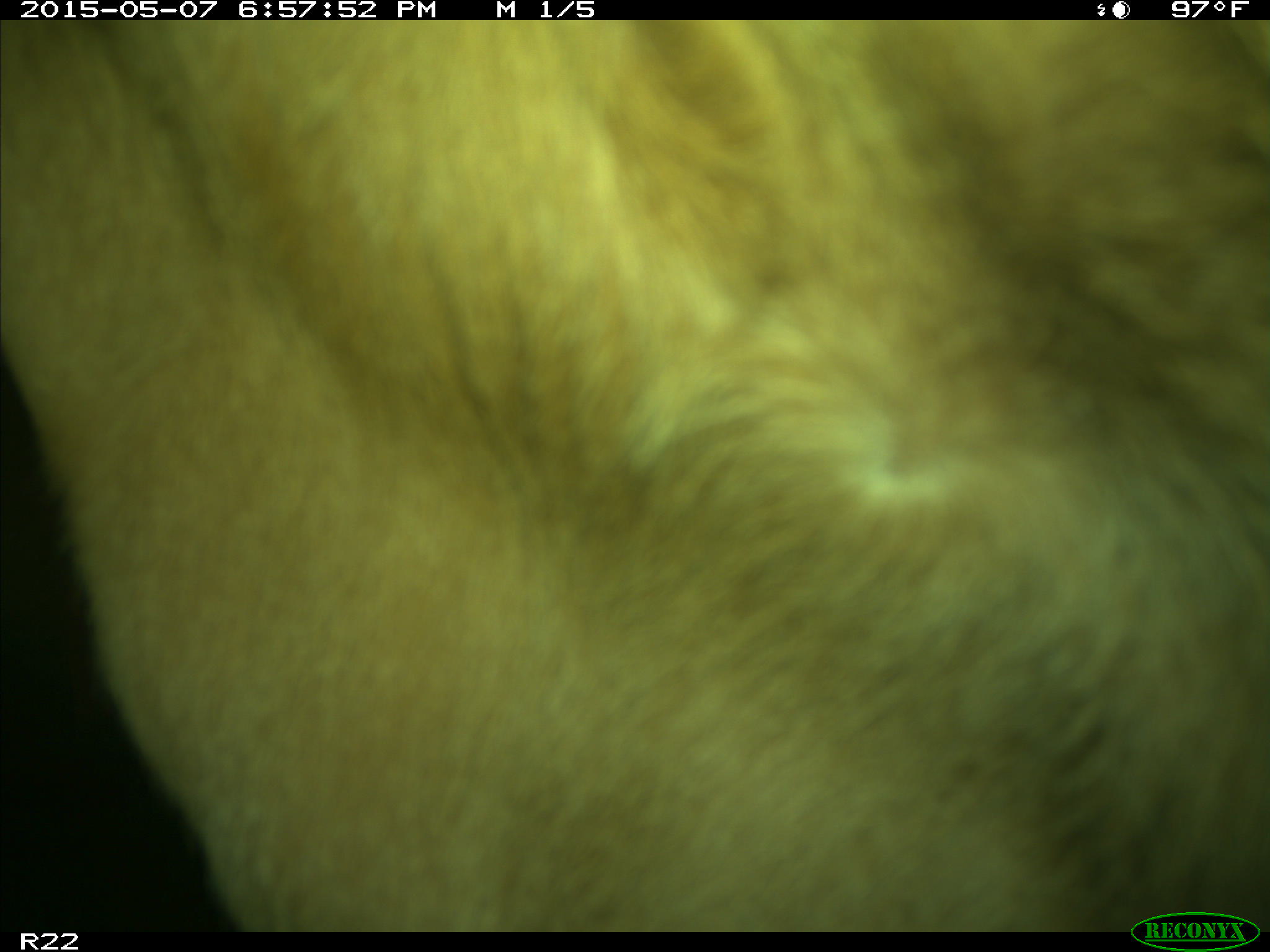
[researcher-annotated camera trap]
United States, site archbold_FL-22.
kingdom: Animalia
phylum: Chordata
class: Mammalia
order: Artiodactyla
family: Bovidae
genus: Bos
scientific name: Bos taurus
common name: domestic cow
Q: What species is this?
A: Bos taurus (domestic cow).